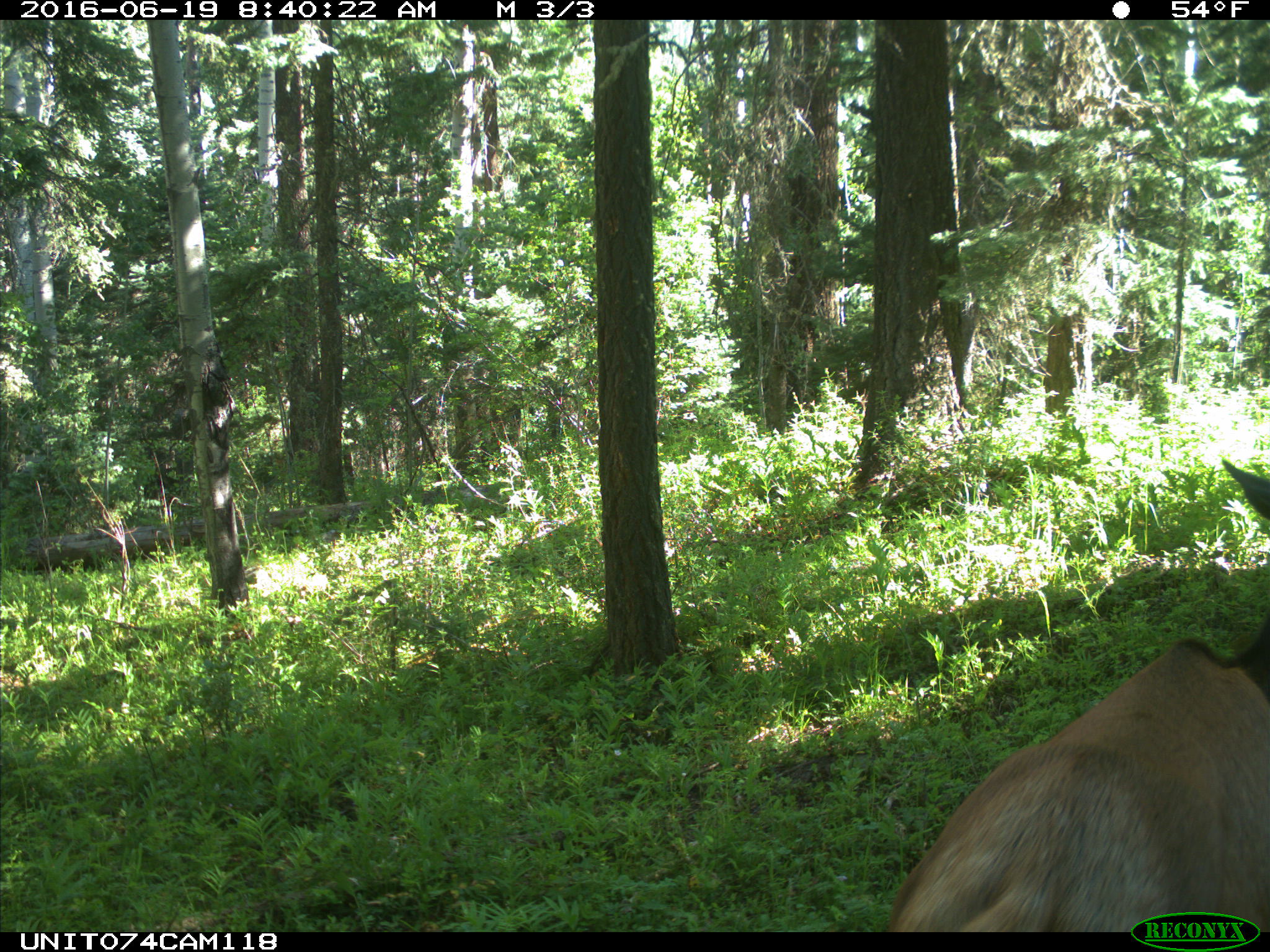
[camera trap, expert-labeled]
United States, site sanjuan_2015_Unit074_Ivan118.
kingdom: Animalia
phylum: Chordata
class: Mammalia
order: Artiodactyla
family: Cervidae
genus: Cervus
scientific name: Cervus elaphus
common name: red deer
Cervus elaphus (red deer).